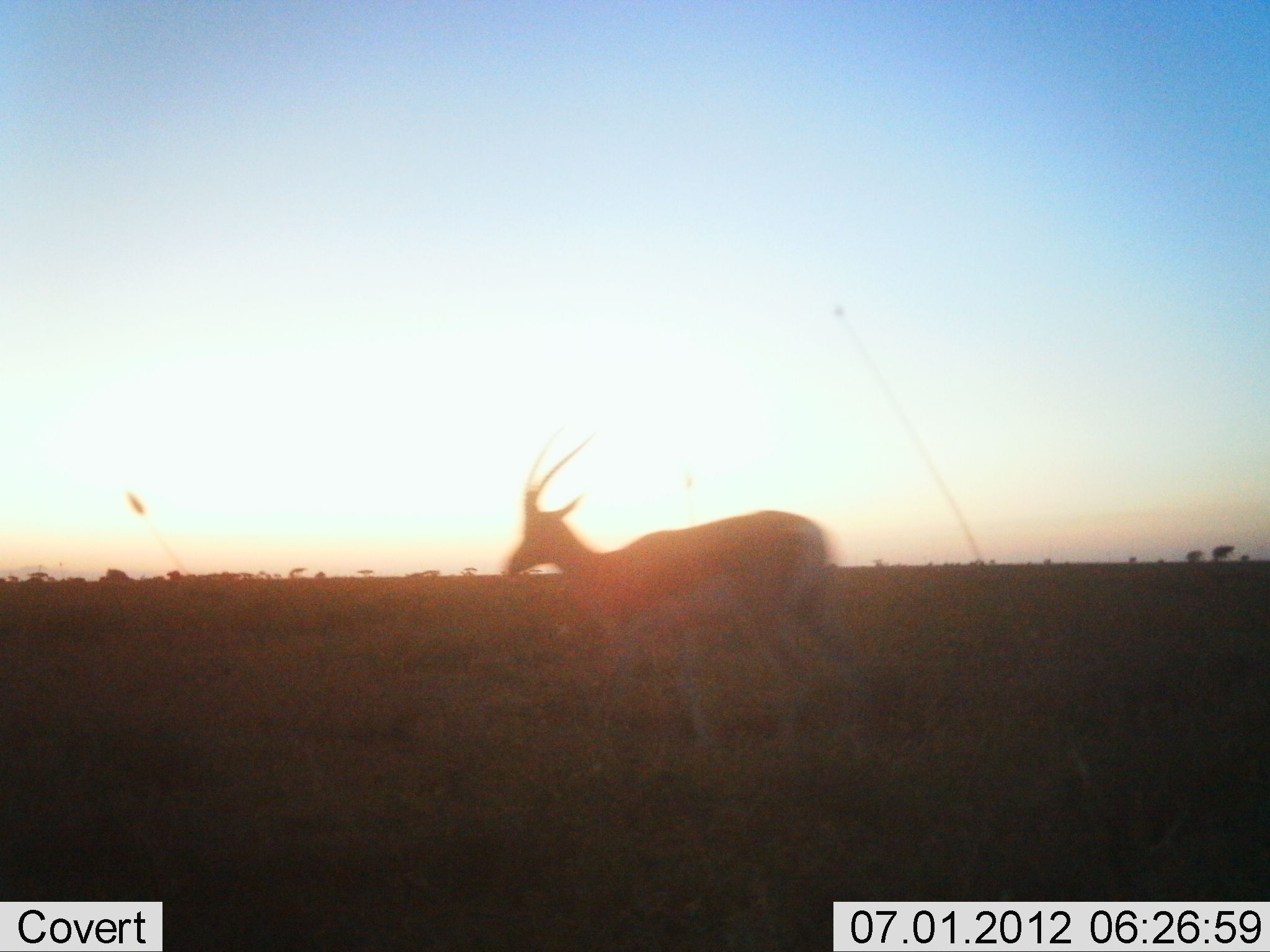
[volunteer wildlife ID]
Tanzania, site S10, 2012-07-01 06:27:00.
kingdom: Animalia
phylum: Chordata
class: Mammalia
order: Artiodactyla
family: Bovidae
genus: Nanger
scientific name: Nanger granti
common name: grant's gazelle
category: gazellegrants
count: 1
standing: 20%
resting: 0%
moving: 80%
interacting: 0%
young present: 0%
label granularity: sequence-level